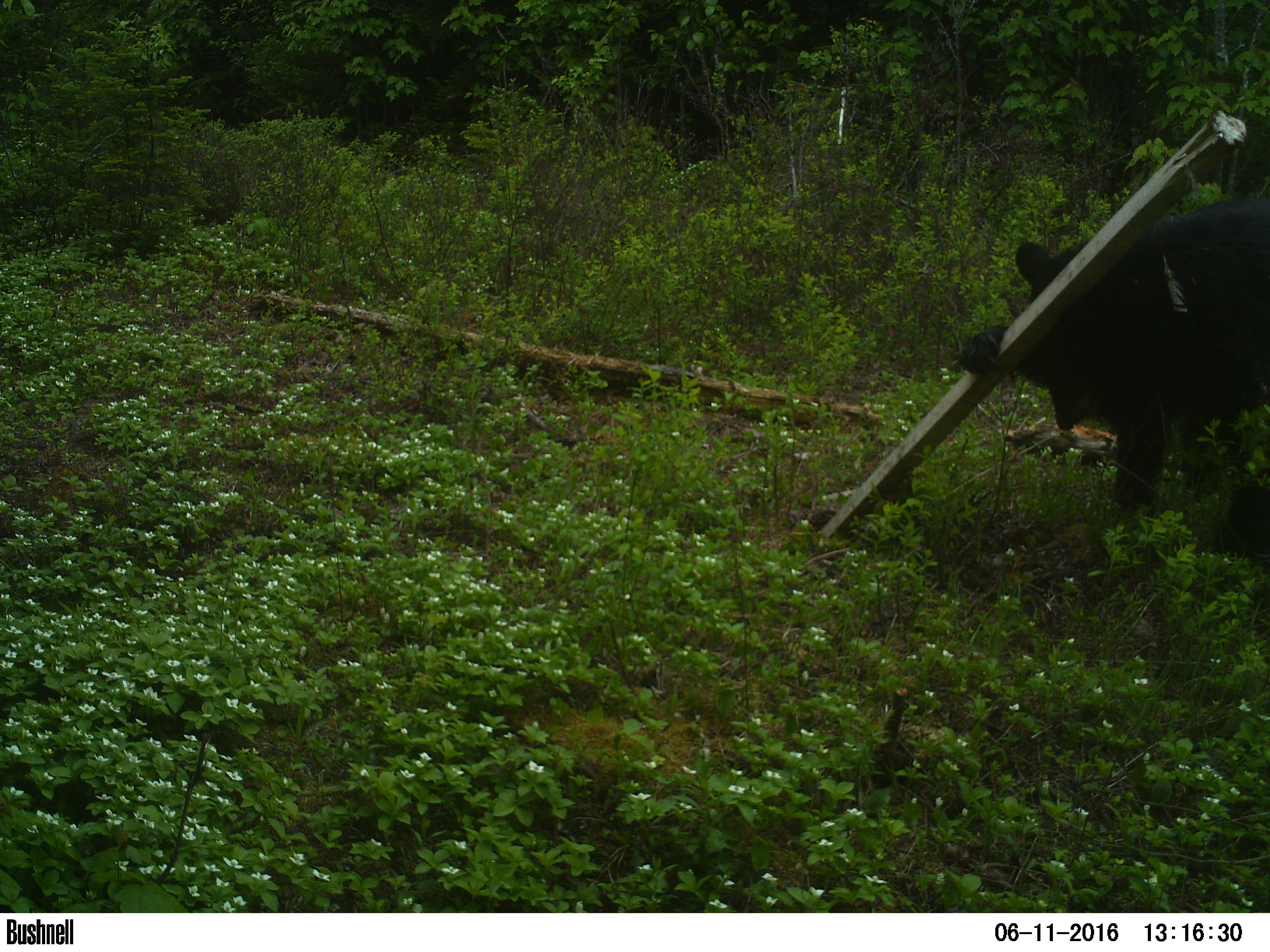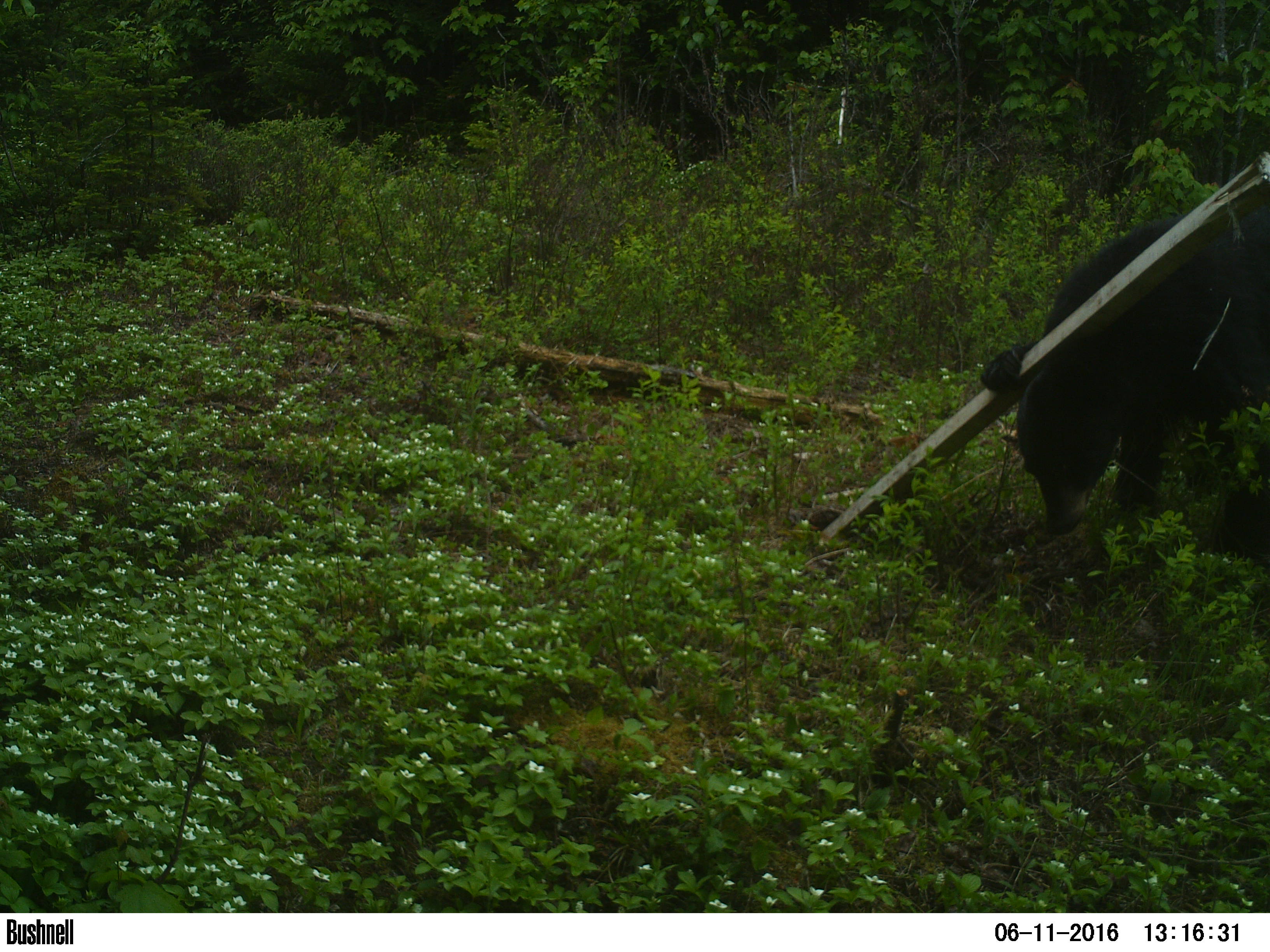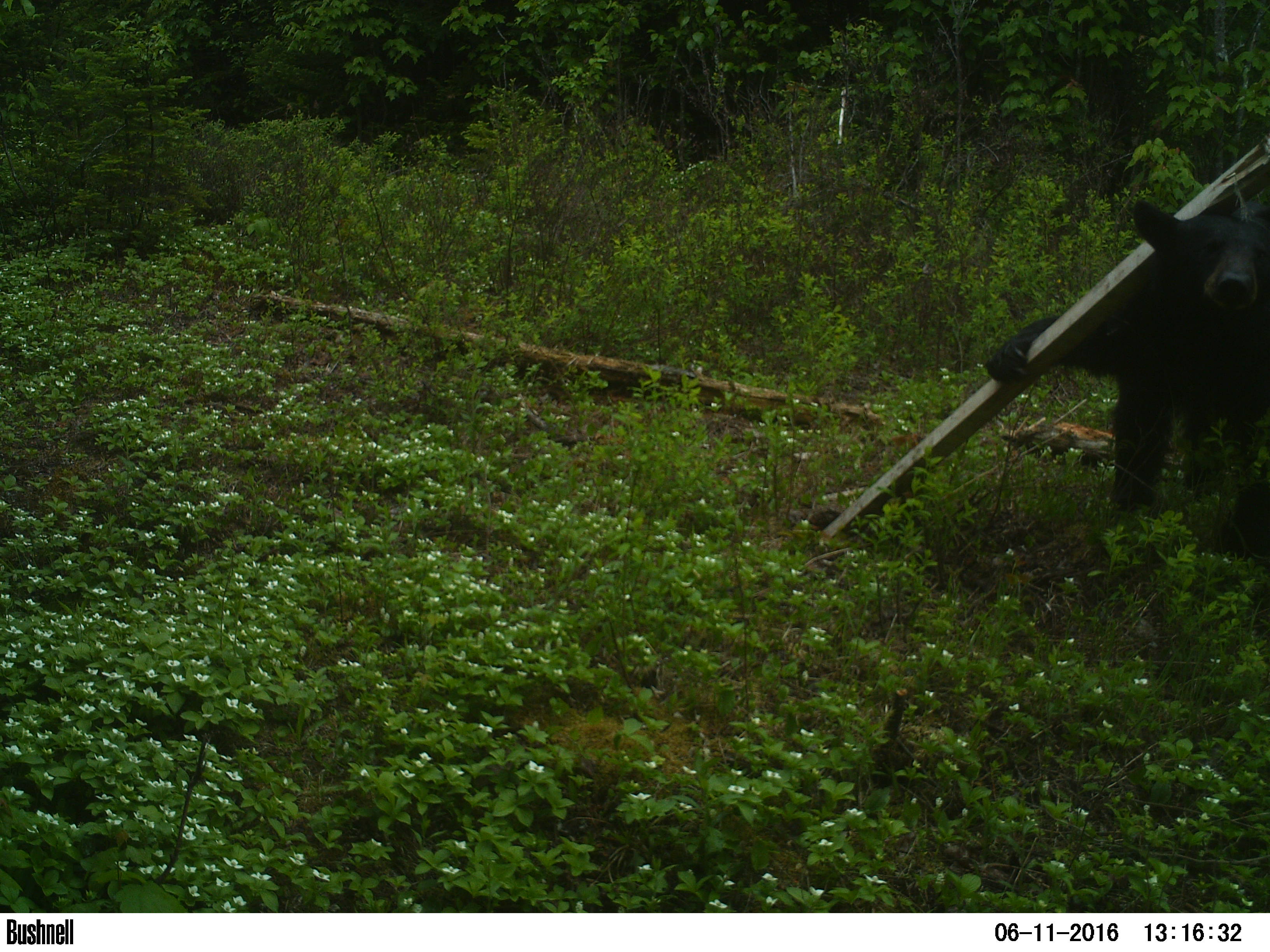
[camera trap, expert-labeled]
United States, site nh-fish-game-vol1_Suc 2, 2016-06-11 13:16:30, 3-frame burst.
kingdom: Animalia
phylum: Chordata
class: Mammalia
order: Carnivora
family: Ursidae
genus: Ursus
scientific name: Ursus americanus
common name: black bear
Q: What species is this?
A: Black bear (Ursus americanus).